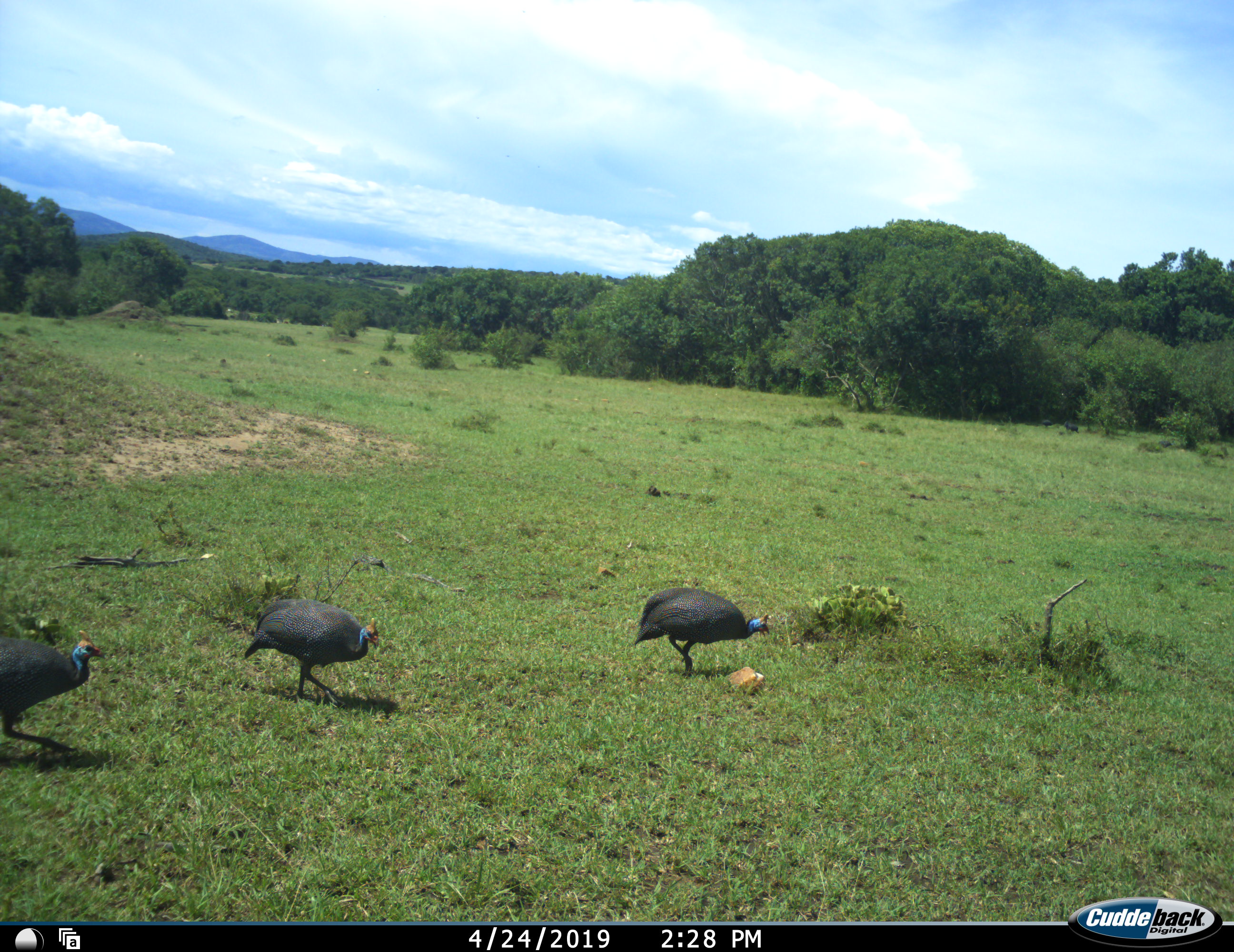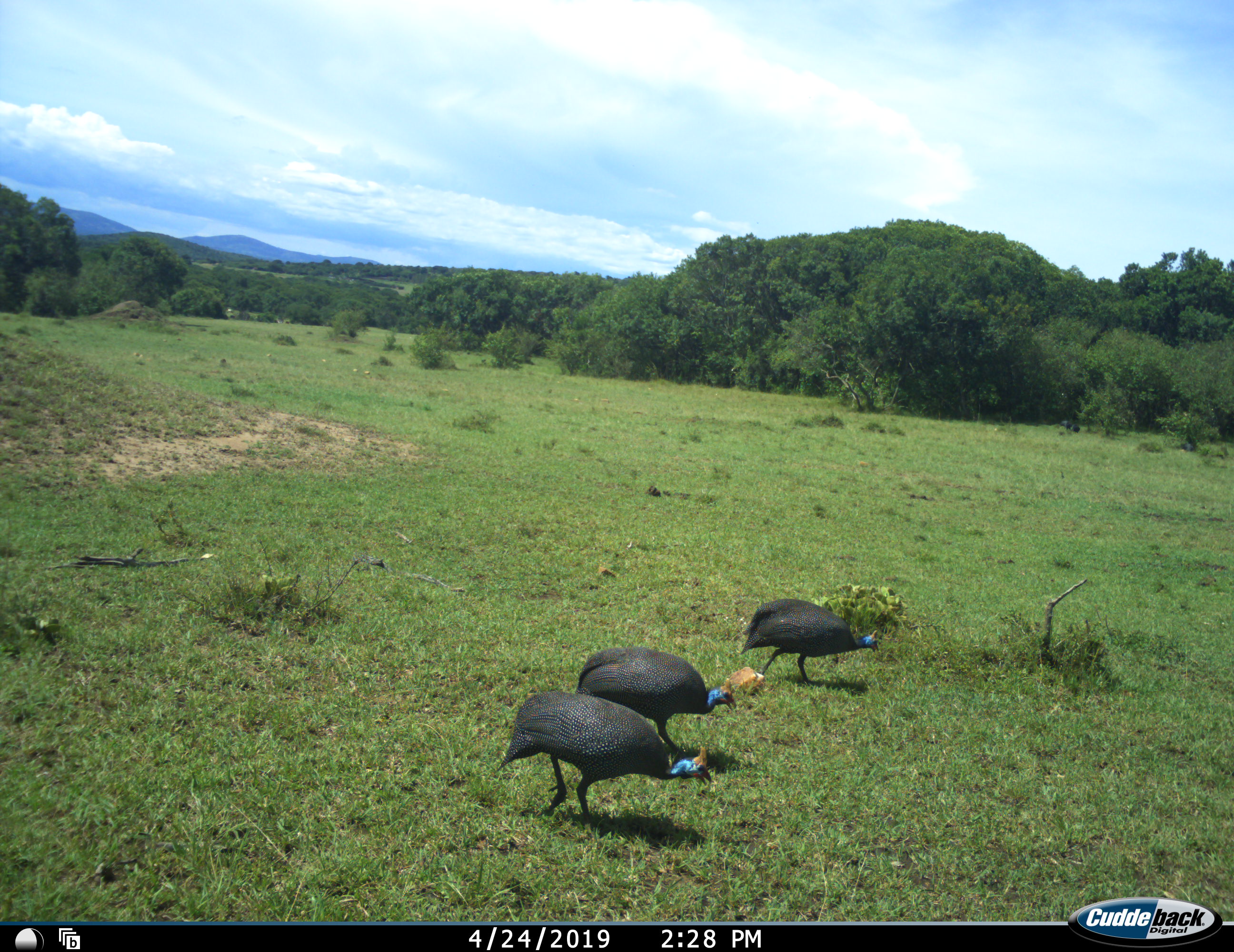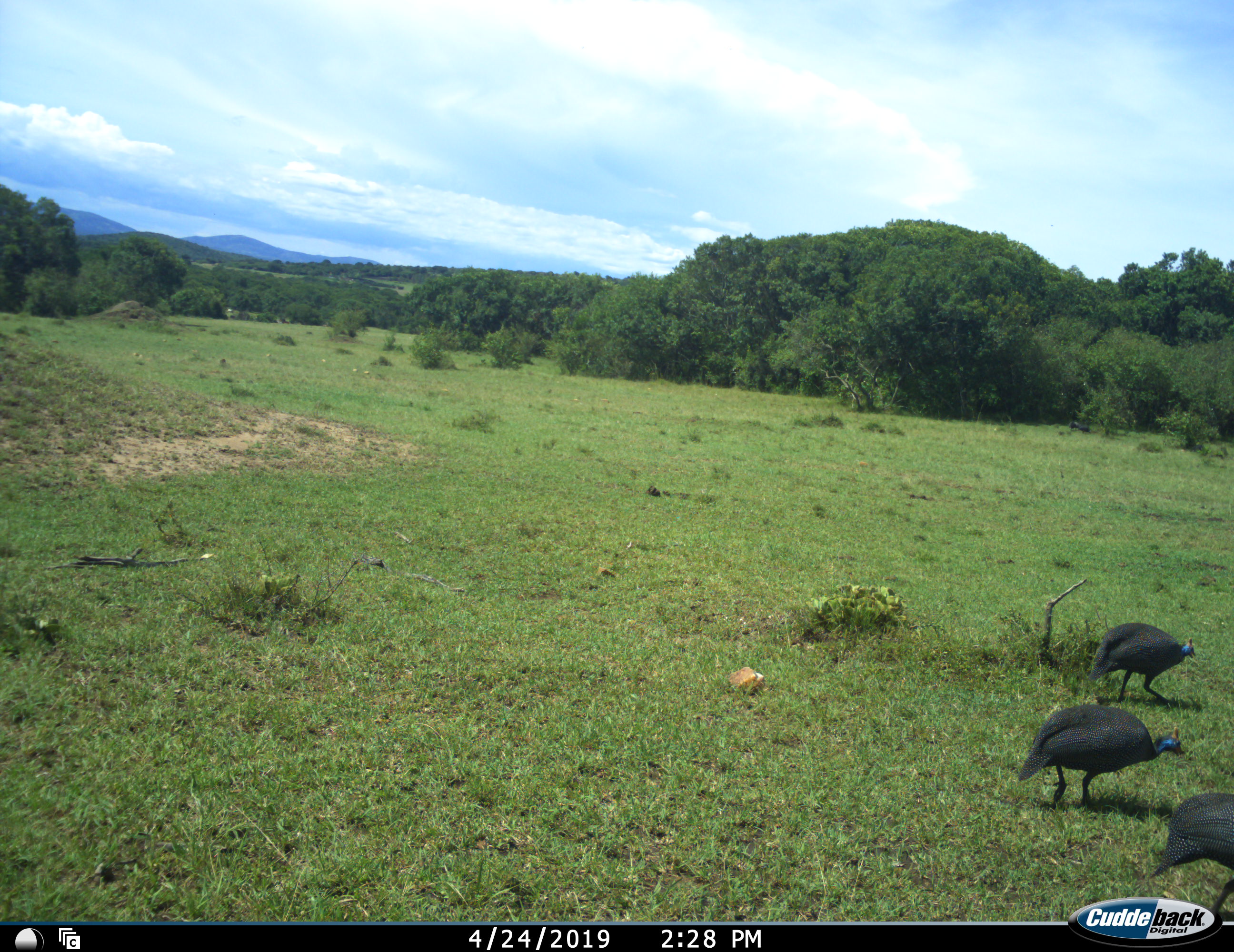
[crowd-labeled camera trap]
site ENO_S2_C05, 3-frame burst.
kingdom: Animalia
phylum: Chordata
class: Aves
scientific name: Aves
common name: bird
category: birdother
Birdother (bird) (Aves), count 3. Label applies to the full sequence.